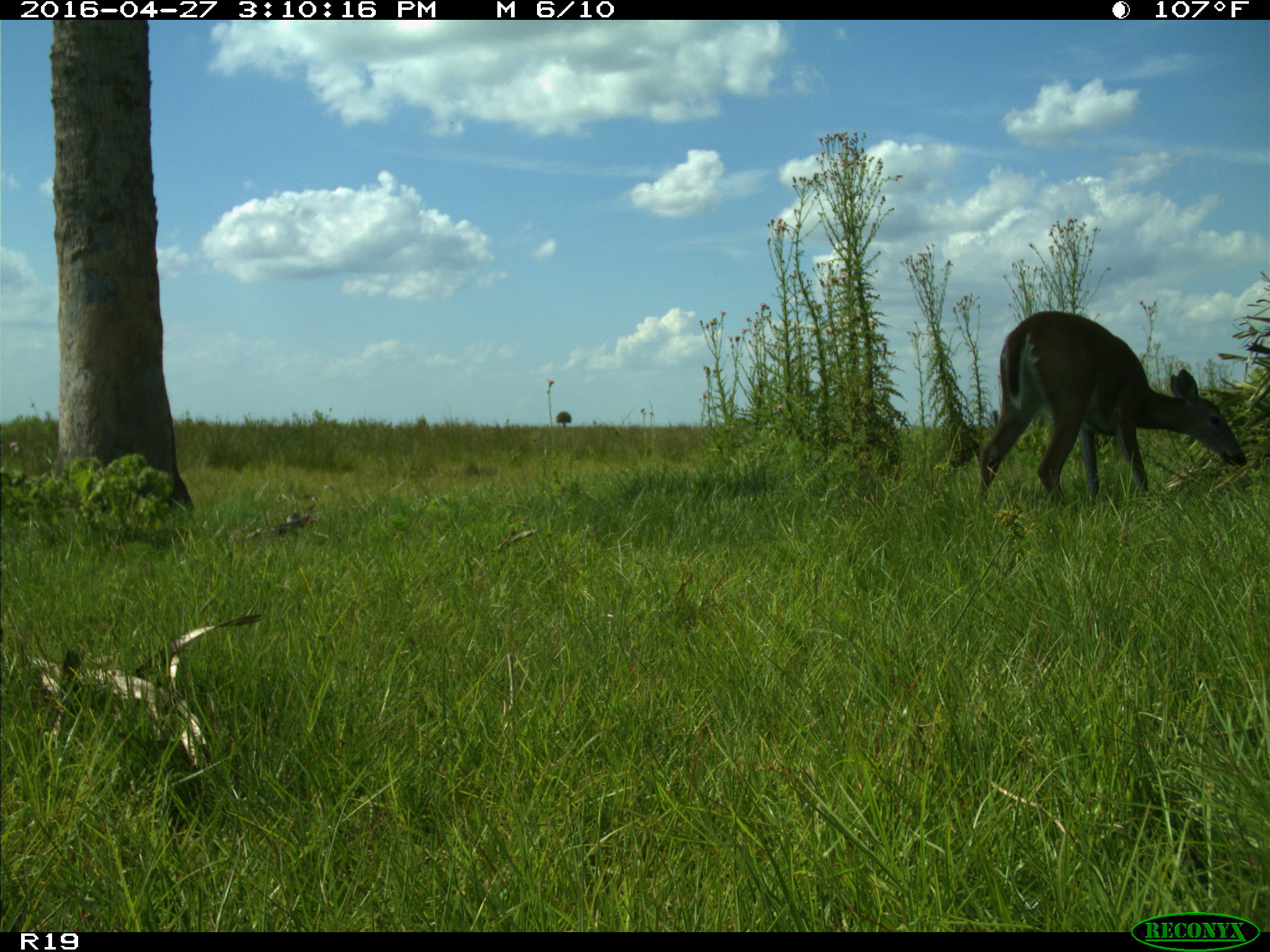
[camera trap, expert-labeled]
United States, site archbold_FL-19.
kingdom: Animalia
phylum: Chordata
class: Mammalia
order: Artiodactyla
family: Cervidae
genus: Odocoileus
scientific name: Odocoileus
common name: deer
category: unidentified deer